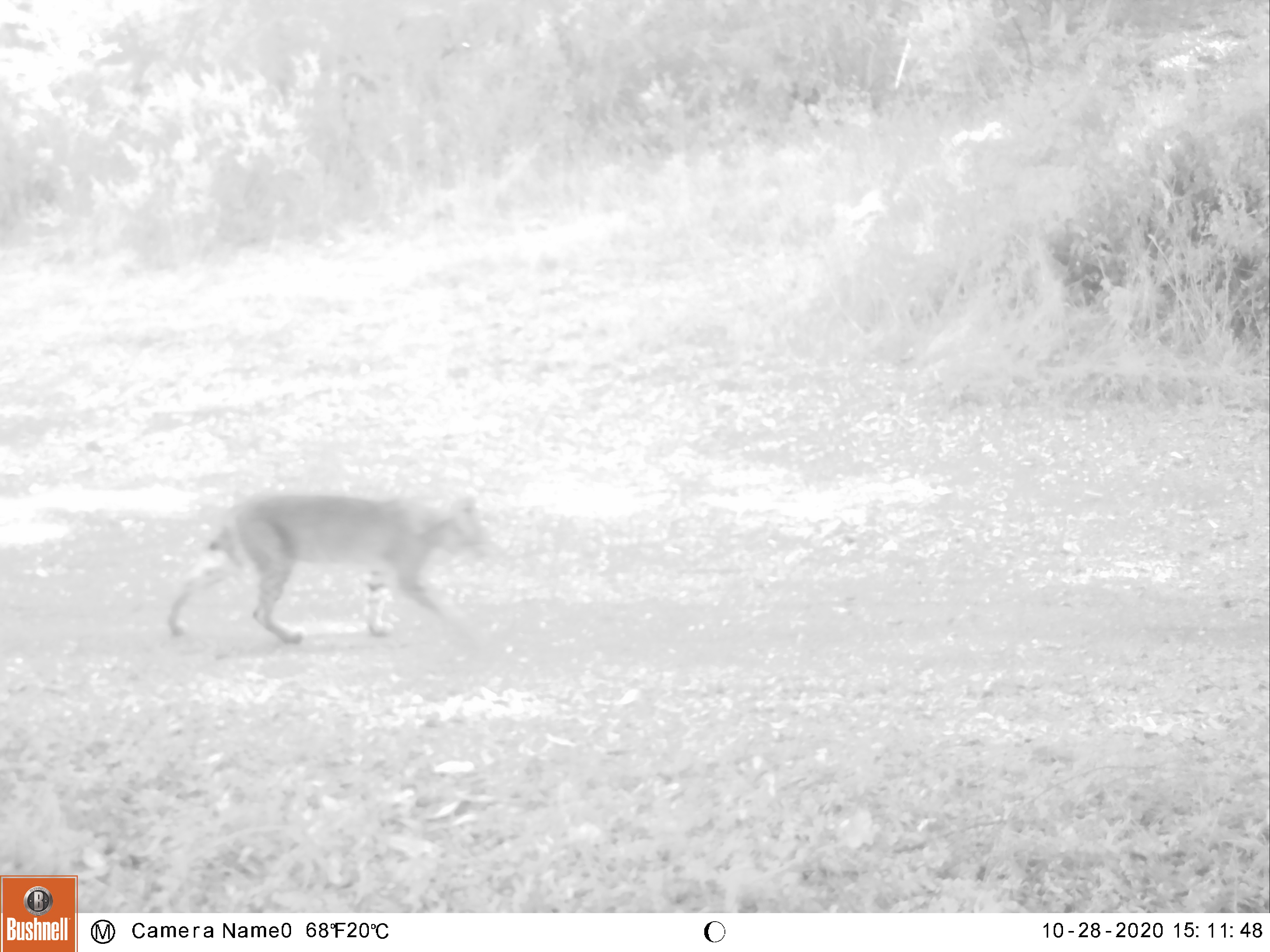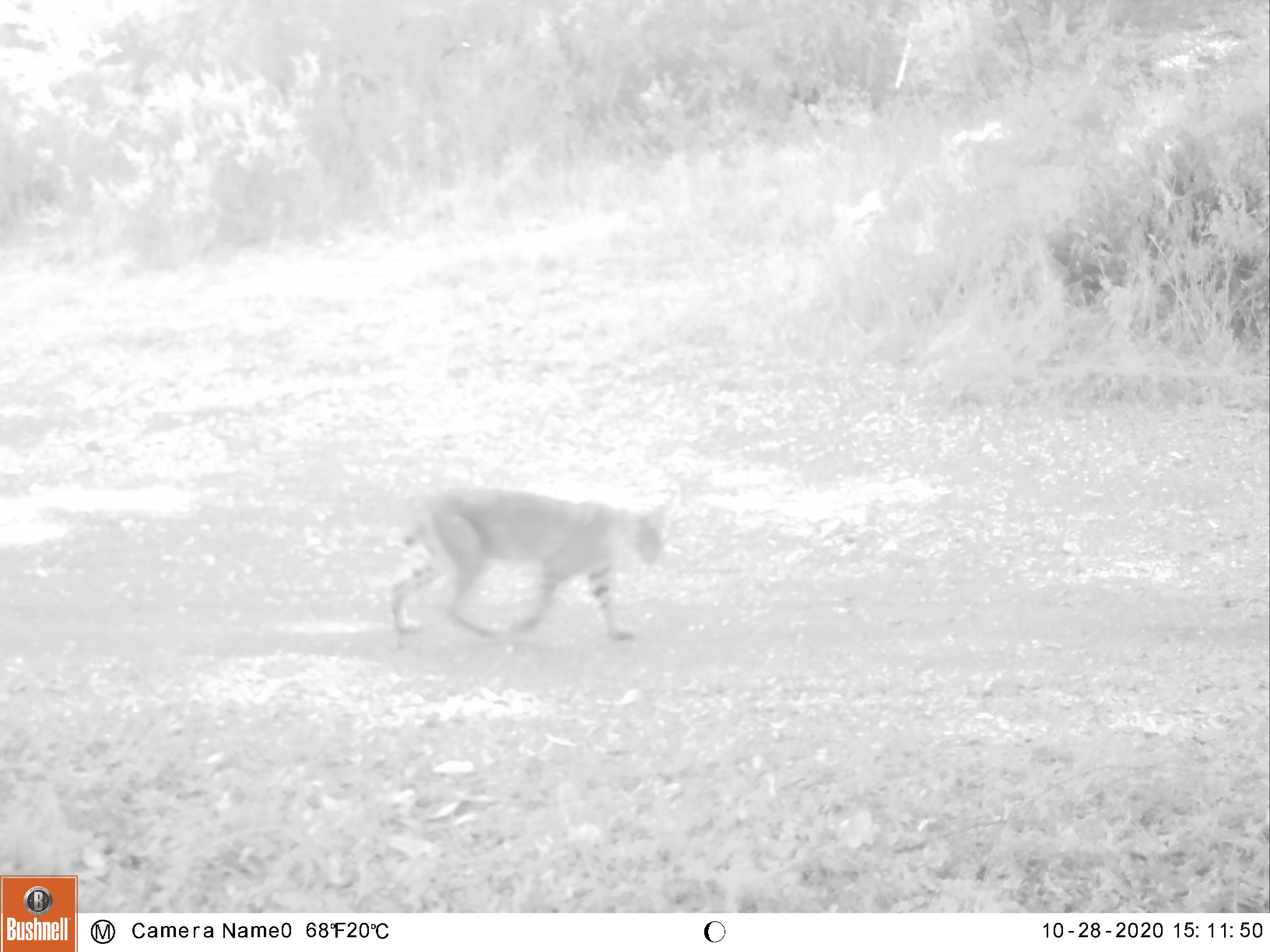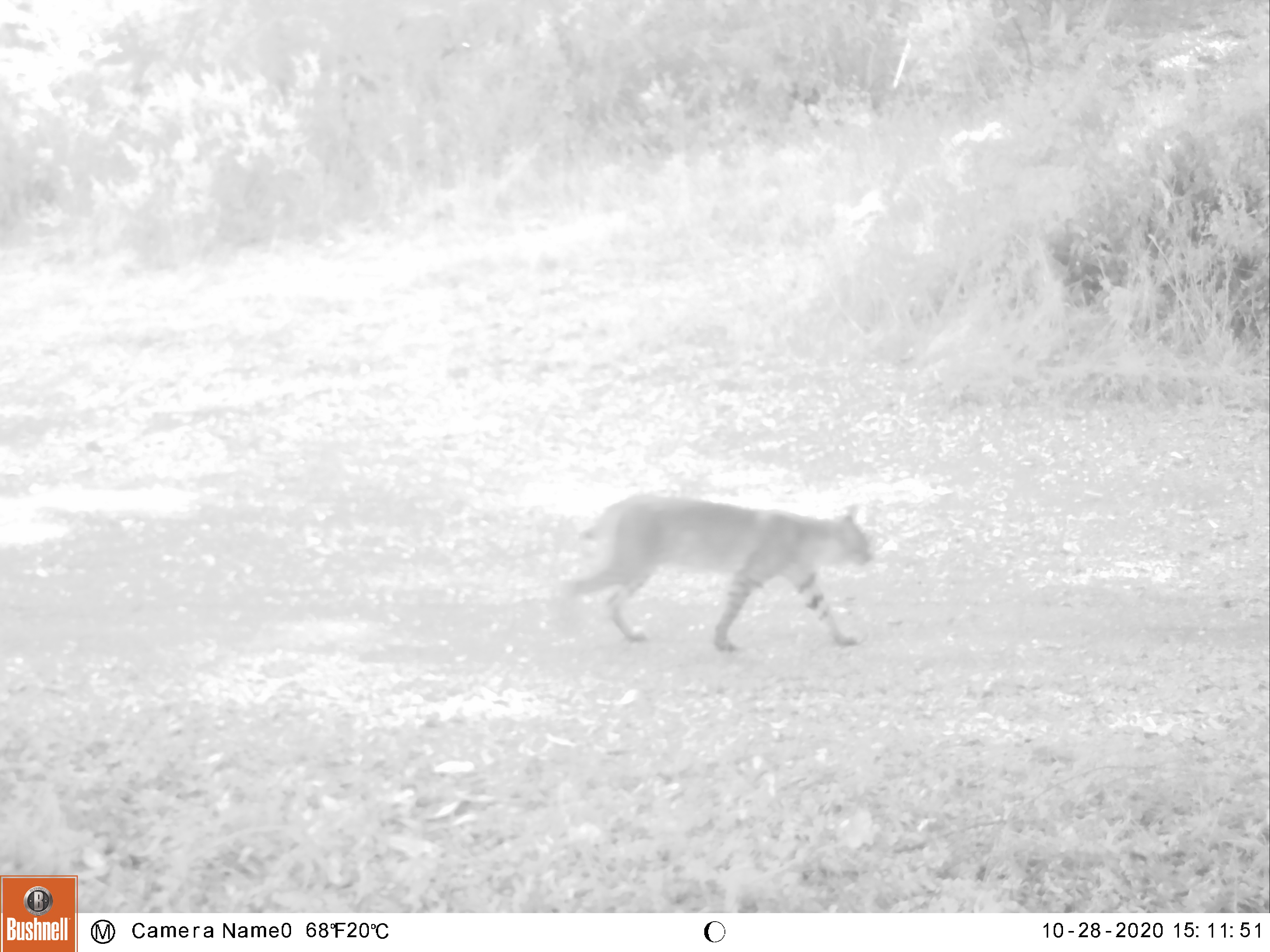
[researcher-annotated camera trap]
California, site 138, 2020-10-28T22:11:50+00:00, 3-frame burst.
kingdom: Animalia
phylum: Chordata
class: Mammalia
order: Carnivora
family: Felidae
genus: Lynx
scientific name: Lynx rufus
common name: bobcat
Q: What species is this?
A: Bobcat (Lynx rufus).